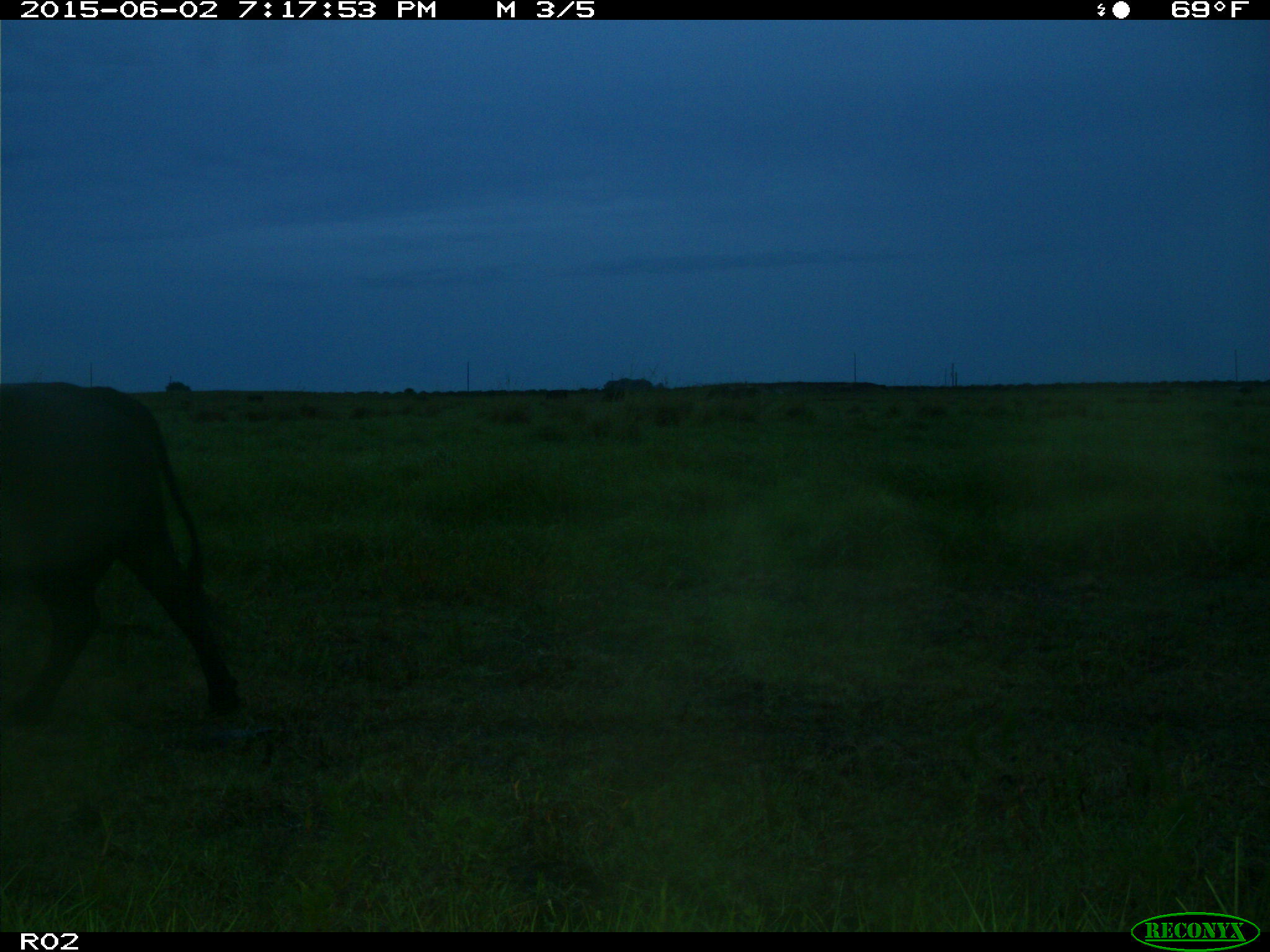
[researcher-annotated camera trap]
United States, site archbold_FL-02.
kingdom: Animalia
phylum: Chordata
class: Mammalia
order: Artiodactyla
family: Bovidae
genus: Bos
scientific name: Bos taurus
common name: domestic cow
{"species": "Bos taurus (domestic cow)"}